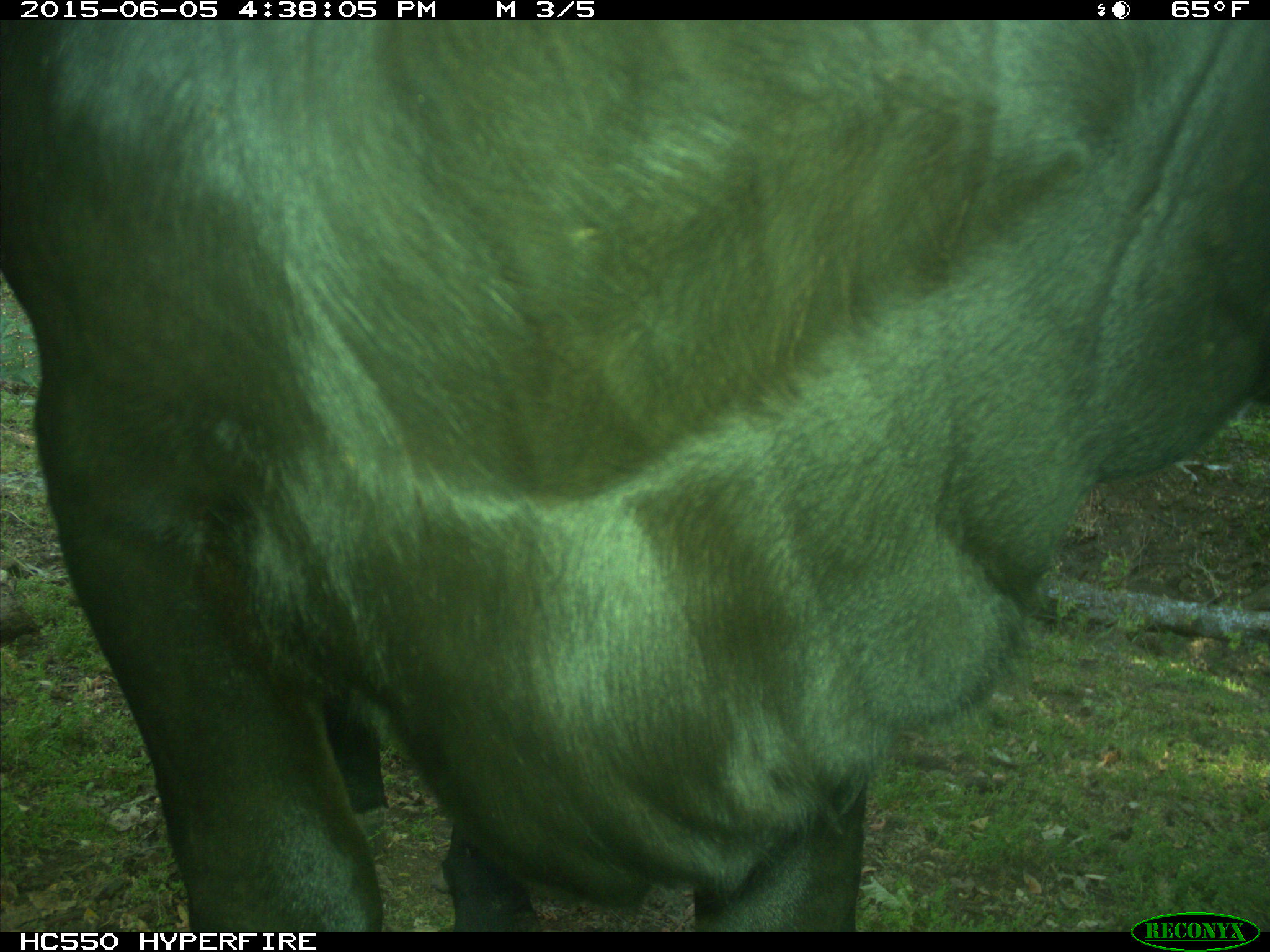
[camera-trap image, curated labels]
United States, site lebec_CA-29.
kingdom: Animalia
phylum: Chordata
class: Mammalia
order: Artiodactyla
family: Bovidae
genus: Bos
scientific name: Bos taurus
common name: domestic cow